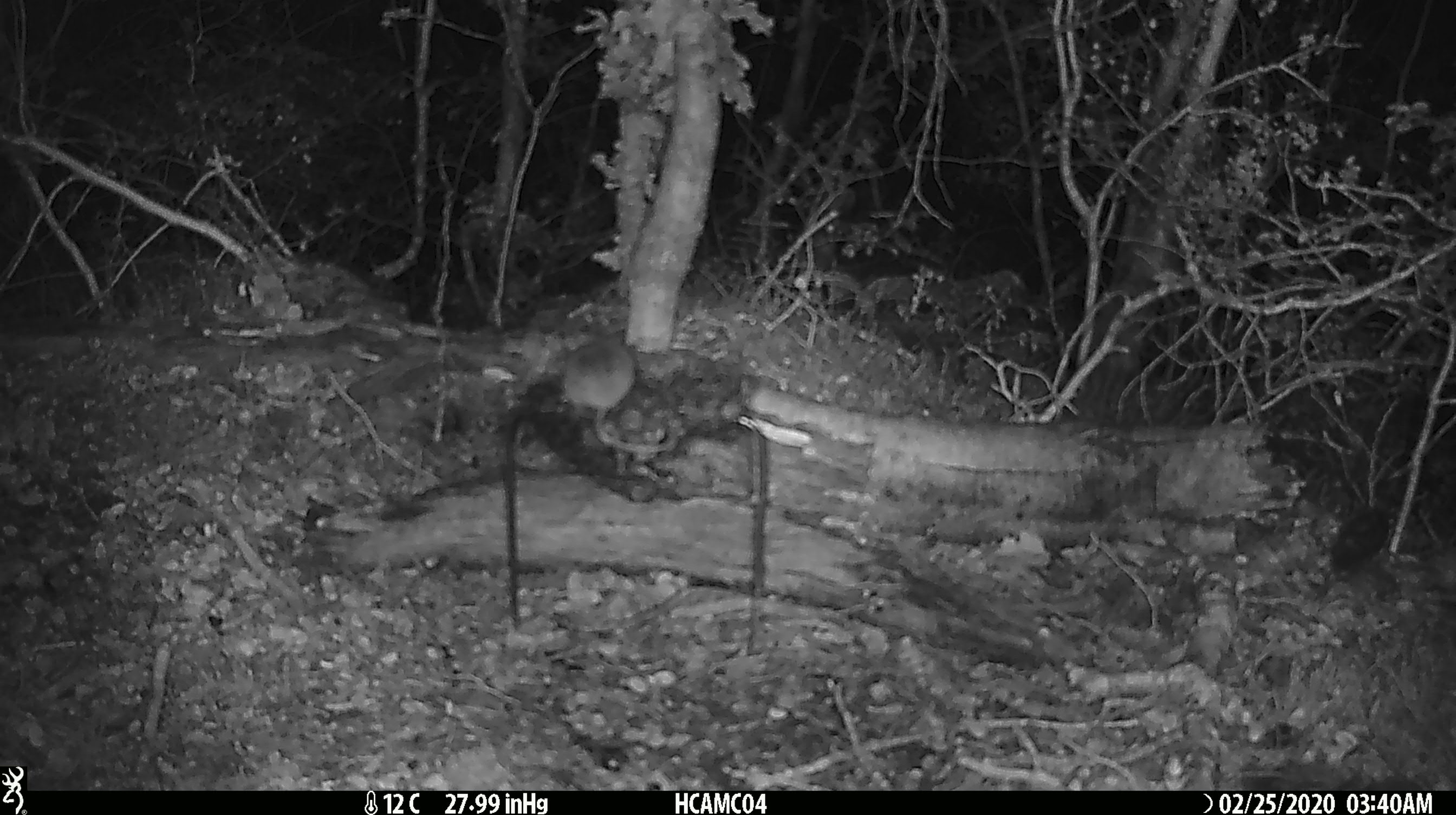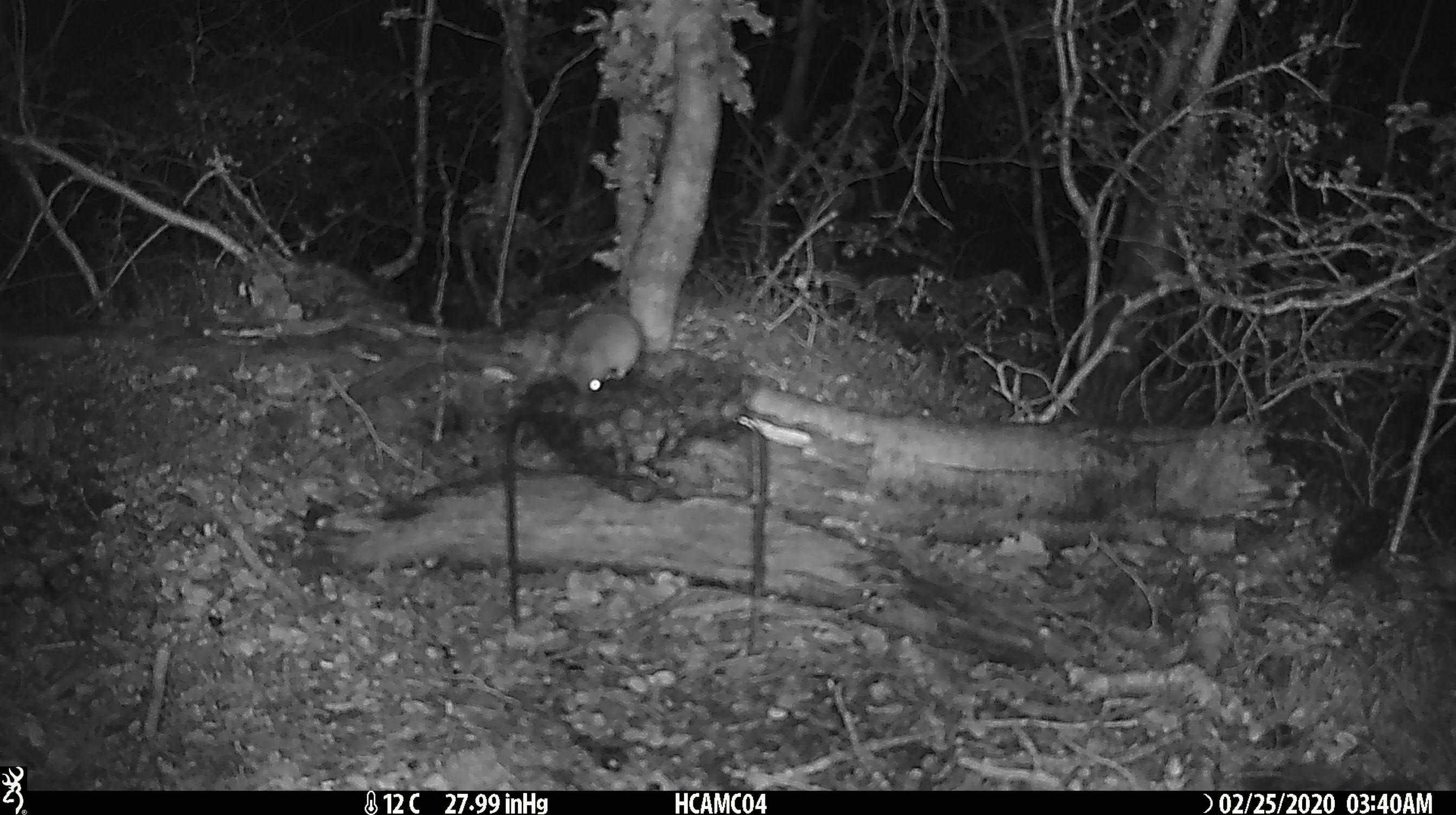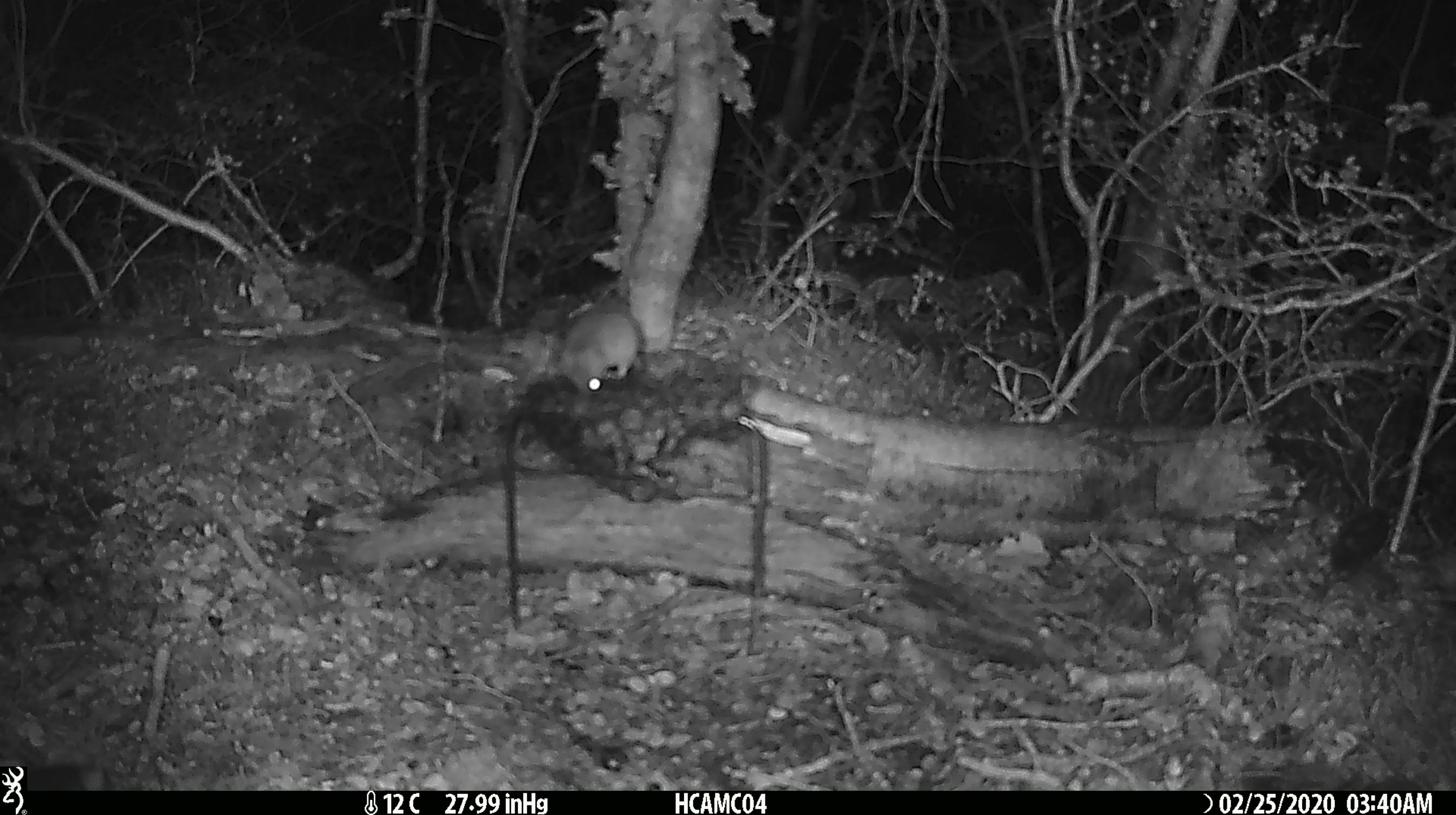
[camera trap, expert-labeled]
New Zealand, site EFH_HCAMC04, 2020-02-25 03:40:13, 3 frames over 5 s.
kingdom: Animalia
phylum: Chordata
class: Mammalia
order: Rodentia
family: Muridae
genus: Mus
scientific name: Mus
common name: mouse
Mouse (Mus).